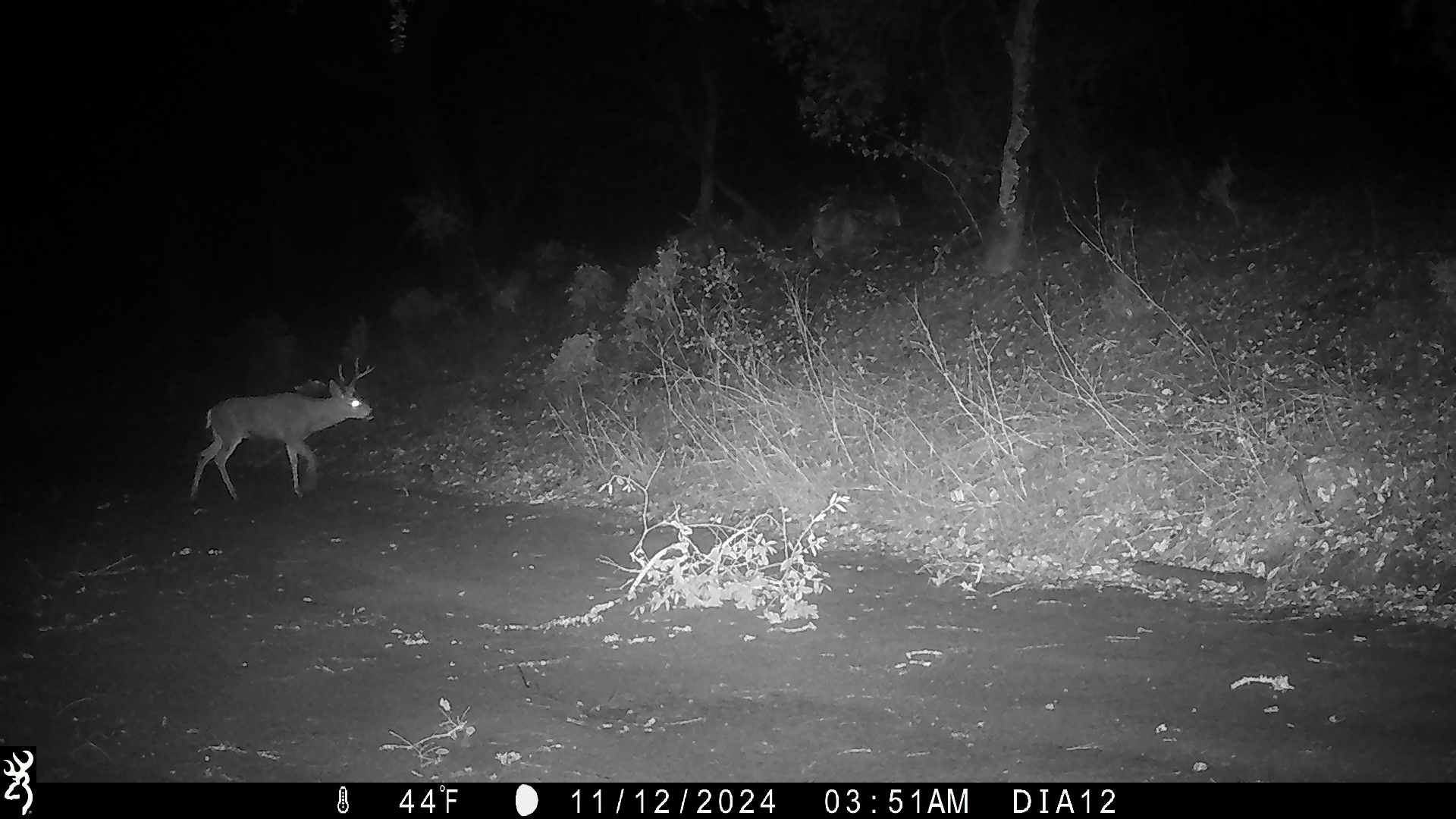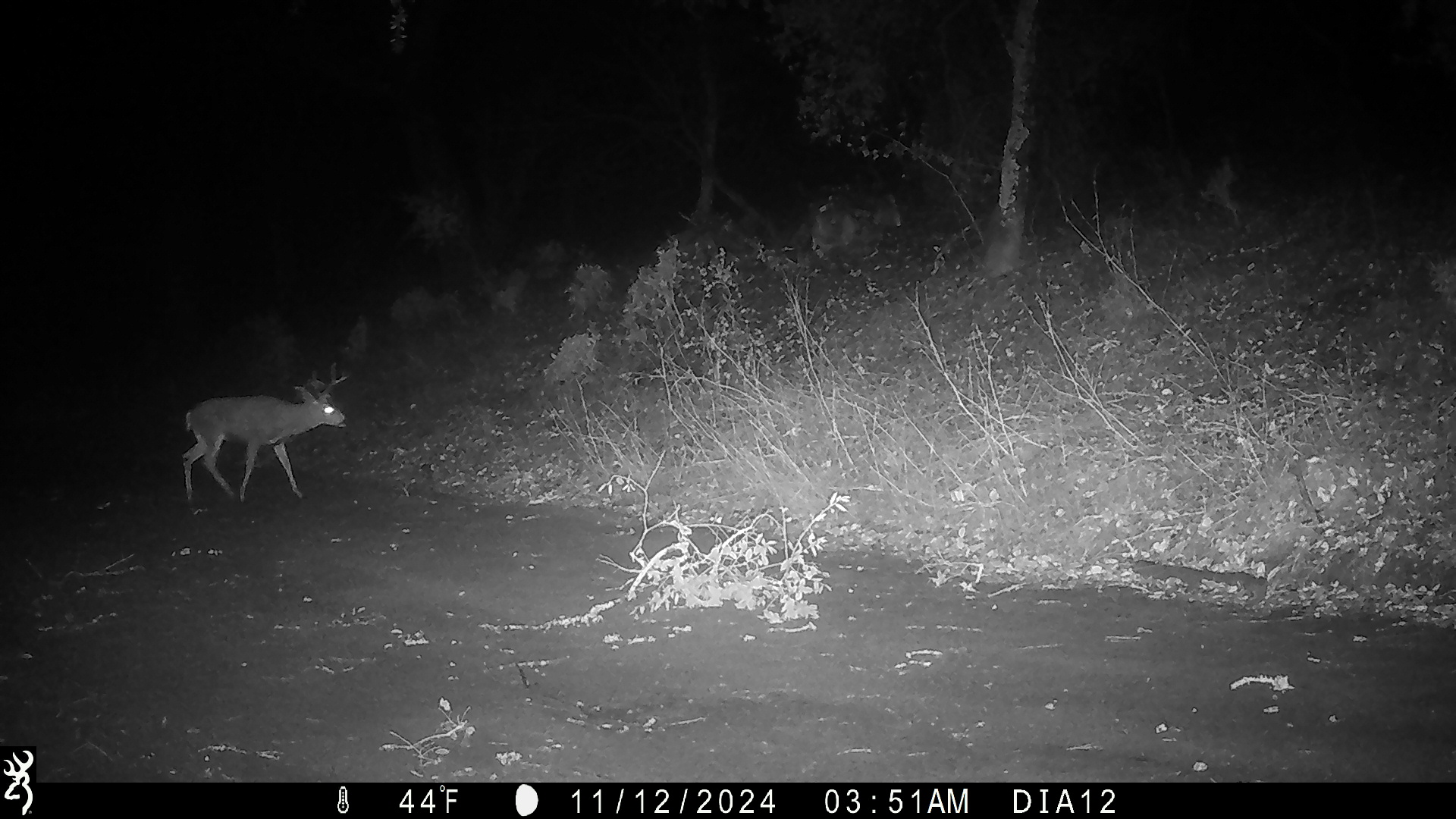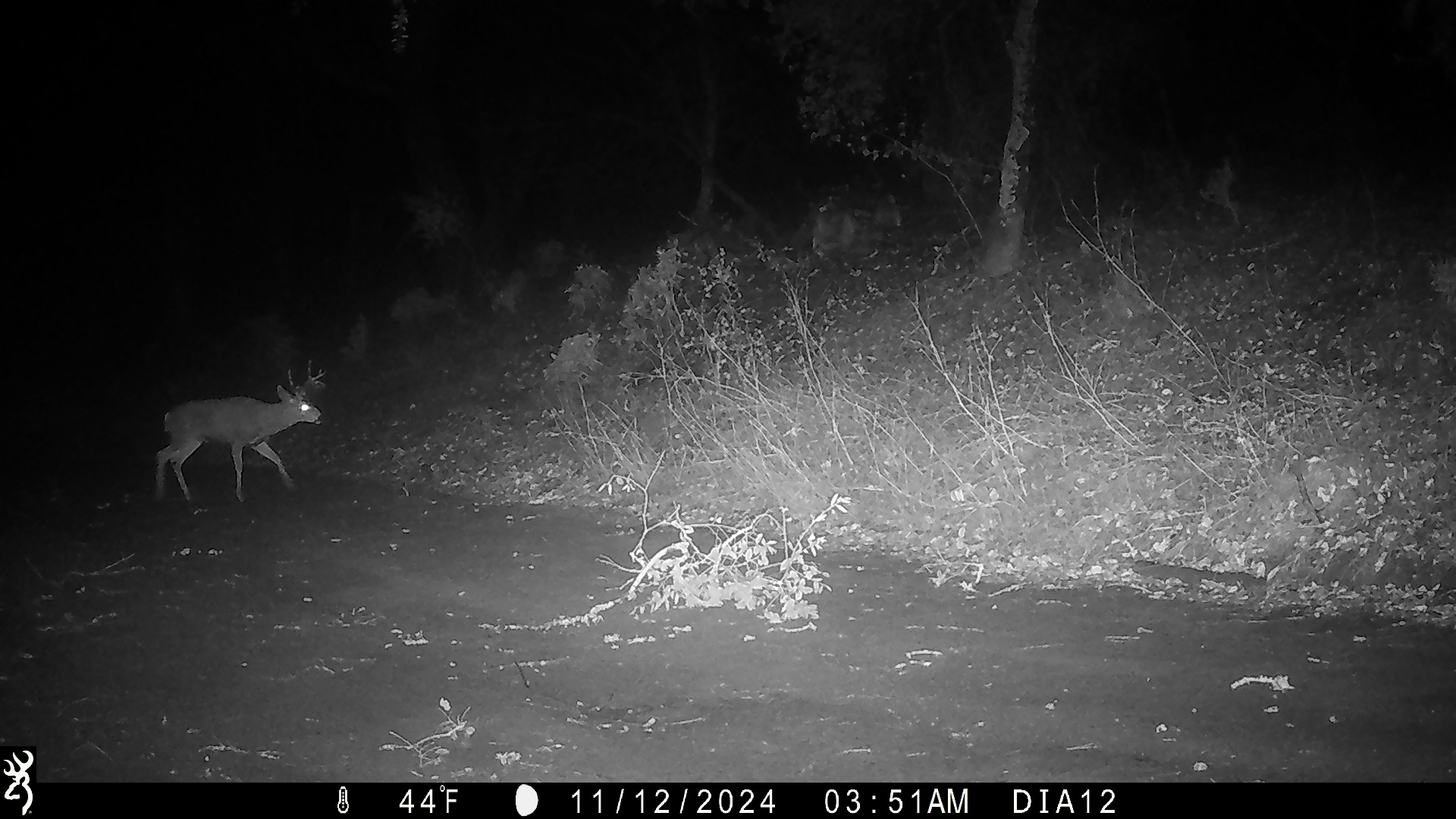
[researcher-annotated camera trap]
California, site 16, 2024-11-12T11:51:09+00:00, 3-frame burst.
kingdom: Animalia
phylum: Chordata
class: Mammalia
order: Artiodactyla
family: Cervidae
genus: Odocoileus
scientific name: Odocoileus hemionus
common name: mule deer